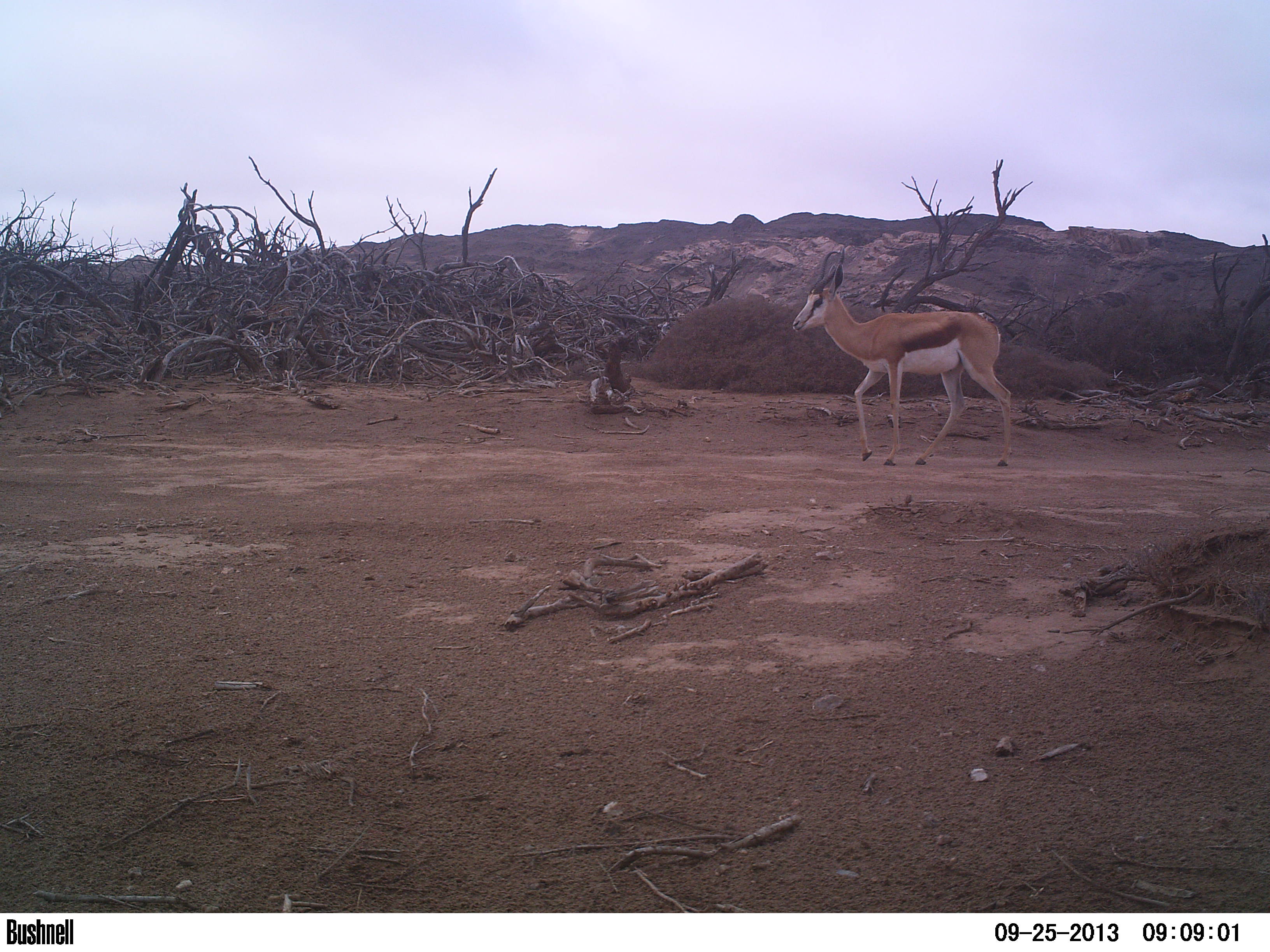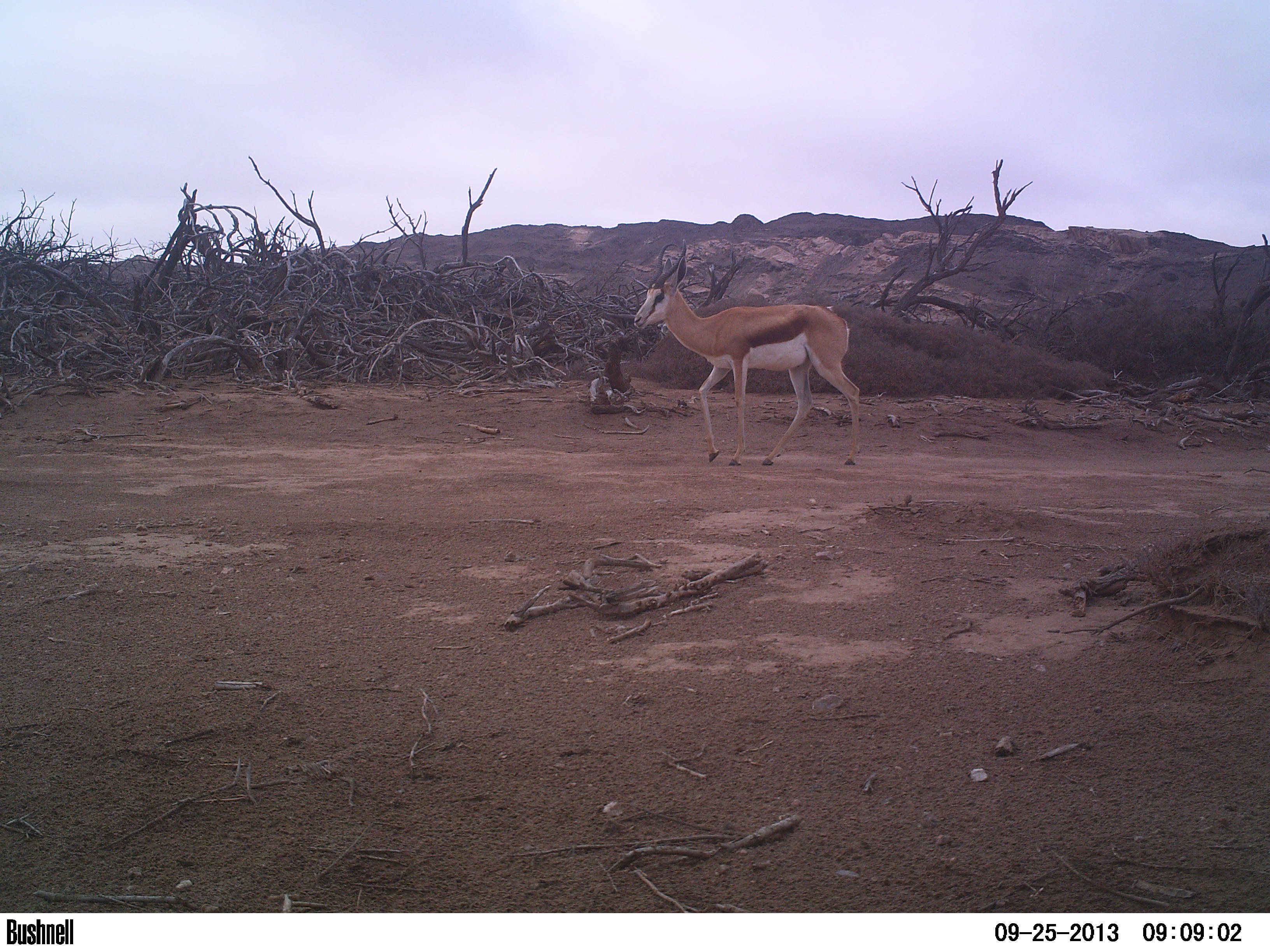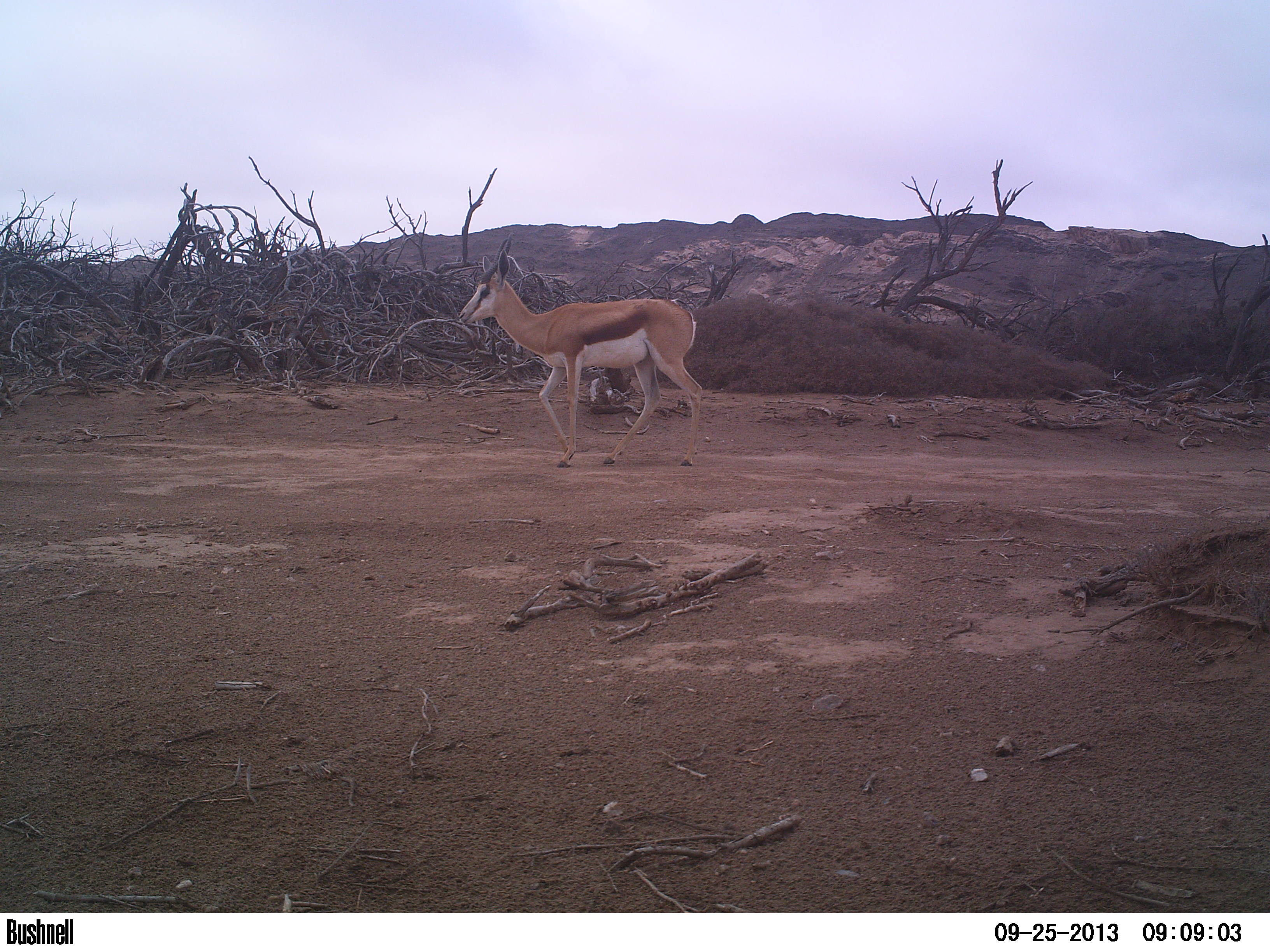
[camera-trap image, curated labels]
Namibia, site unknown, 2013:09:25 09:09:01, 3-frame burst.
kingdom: Animalia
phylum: Chordata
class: Mammalia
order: Artiodactyla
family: Bovidae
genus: Antidorcas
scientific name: Antidorcas marsupialis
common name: springbok